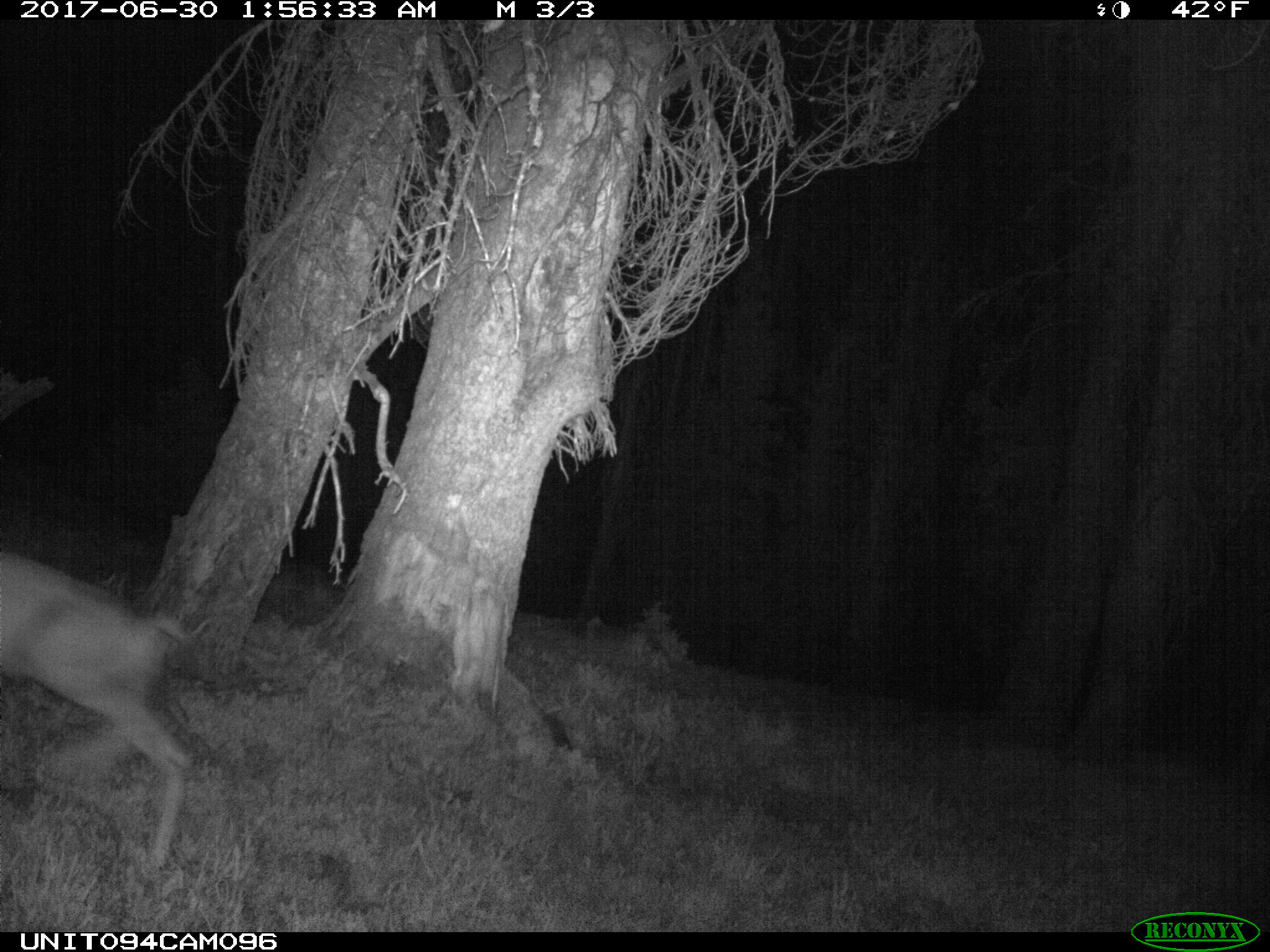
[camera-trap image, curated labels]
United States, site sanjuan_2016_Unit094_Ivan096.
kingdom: Animalia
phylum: Chordata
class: Mammalia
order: Artiodactyla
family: Cervidae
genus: Odocoileus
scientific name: Odocoileus hemionus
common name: mule deer